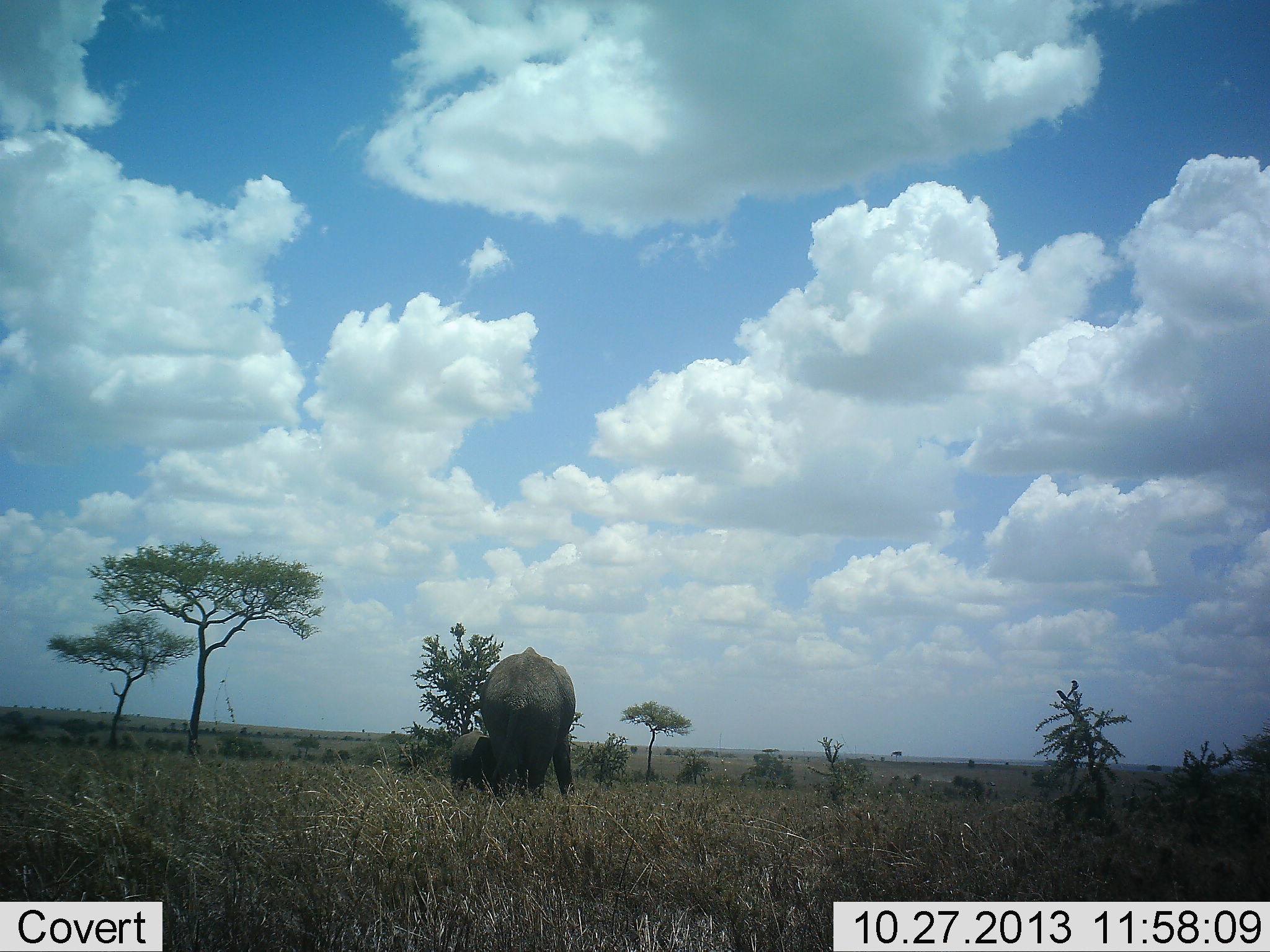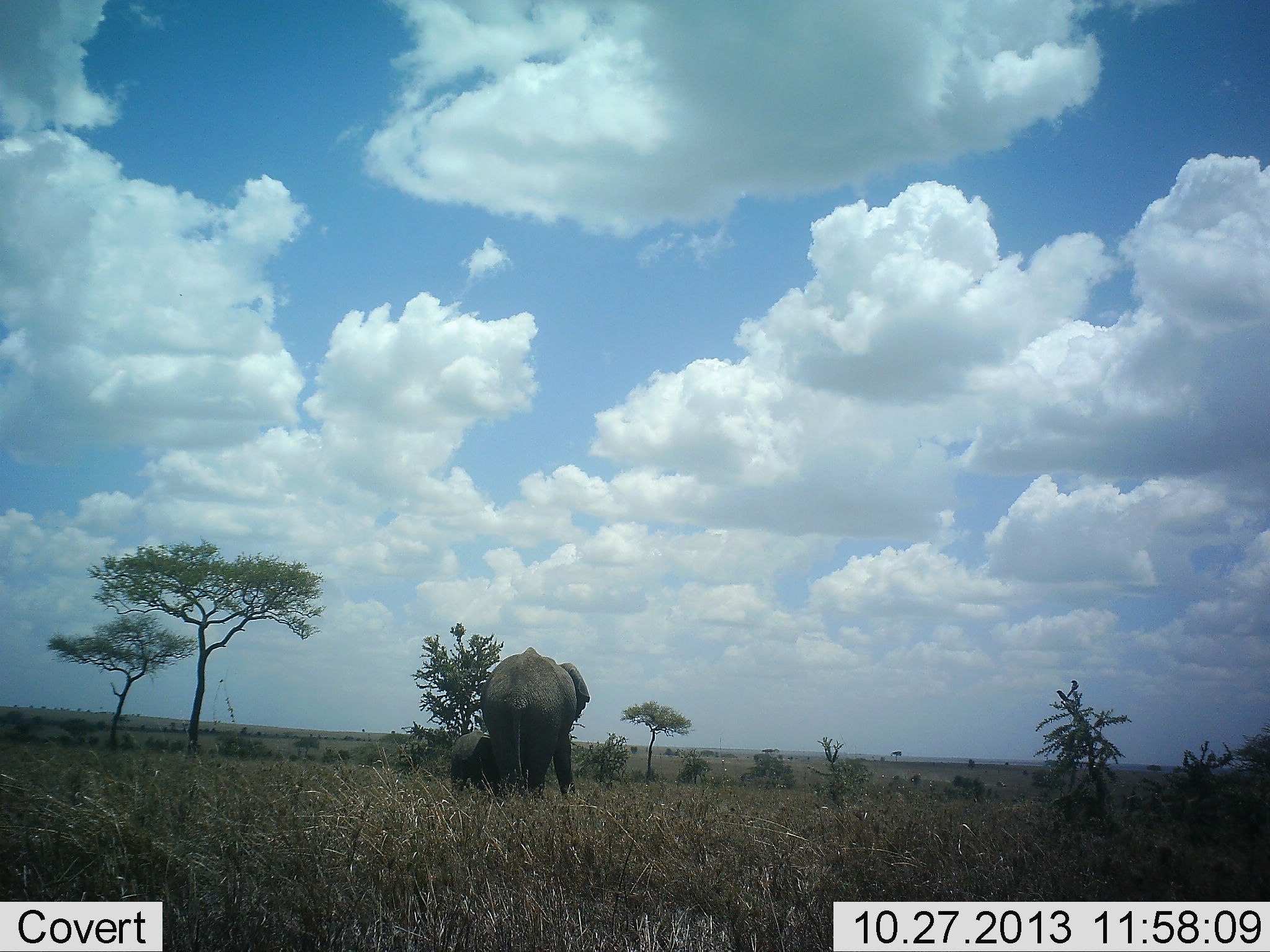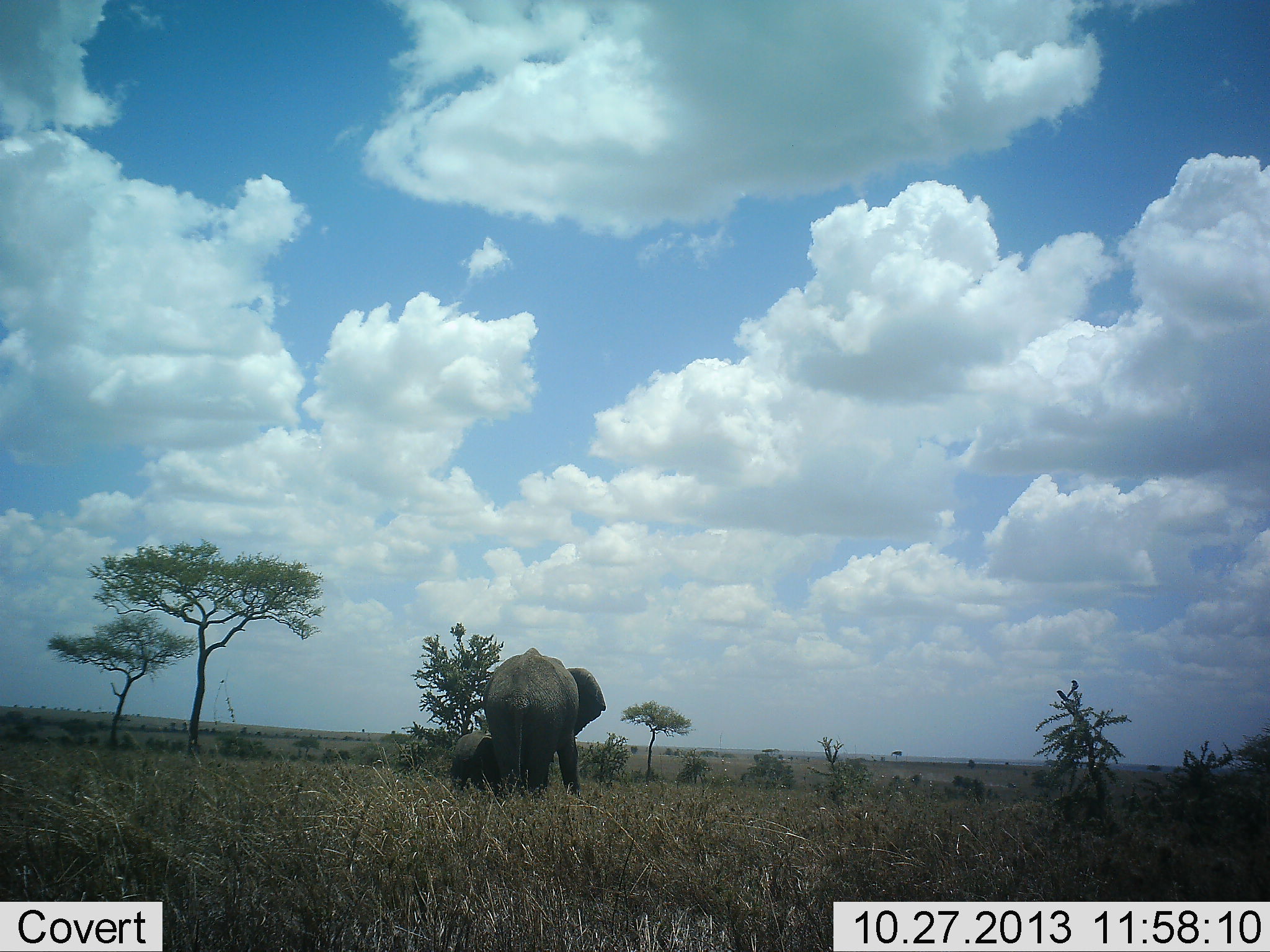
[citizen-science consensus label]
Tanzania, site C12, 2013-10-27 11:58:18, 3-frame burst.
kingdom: Animalia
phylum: Chordata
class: Mammalia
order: Proboscidea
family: Elephantidae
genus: Loxodonta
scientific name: Loxodonta africana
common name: african bush elephant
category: elephant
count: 2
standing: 69%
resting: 6%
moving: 19%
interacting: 6%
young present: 75%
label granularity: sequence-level